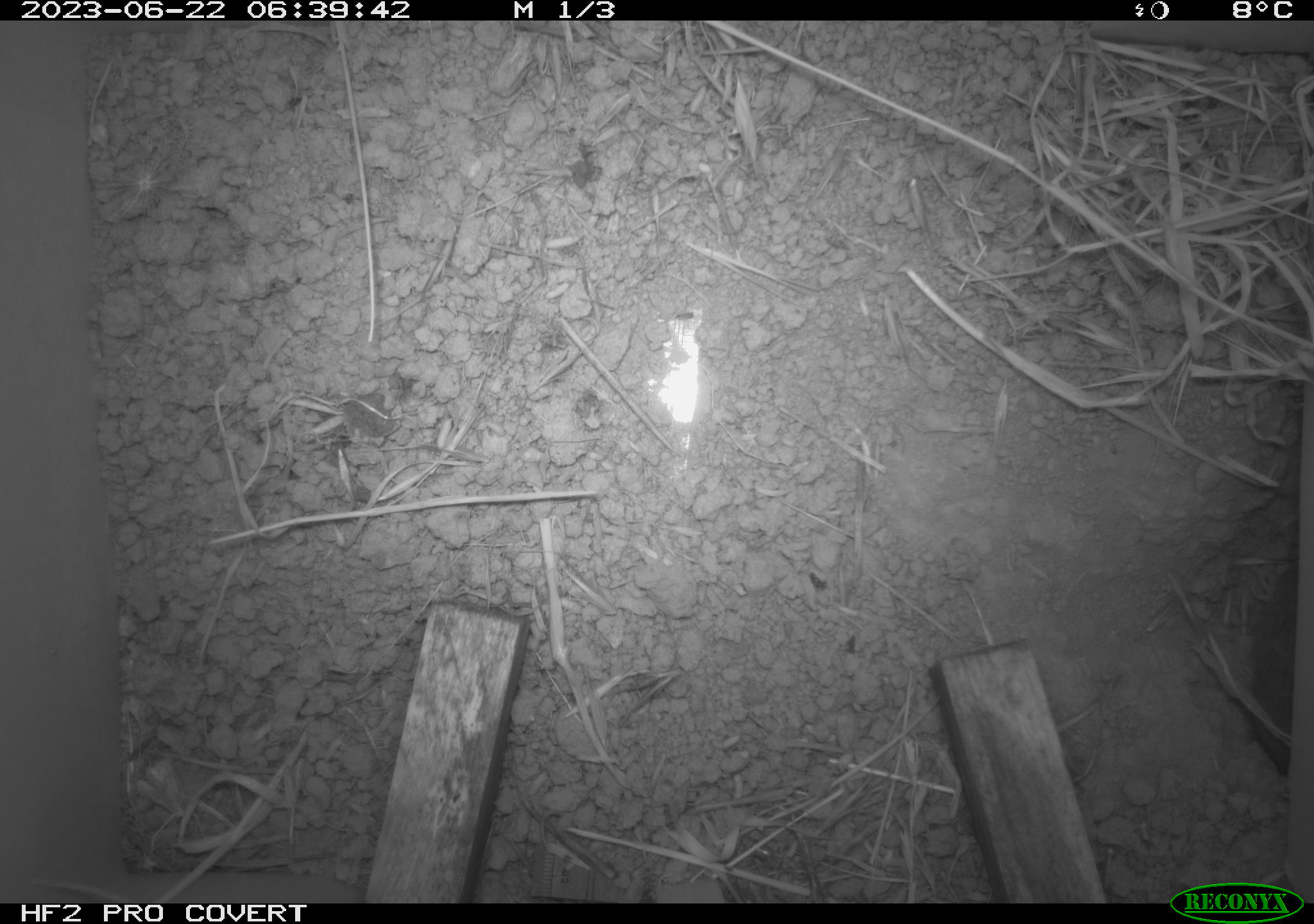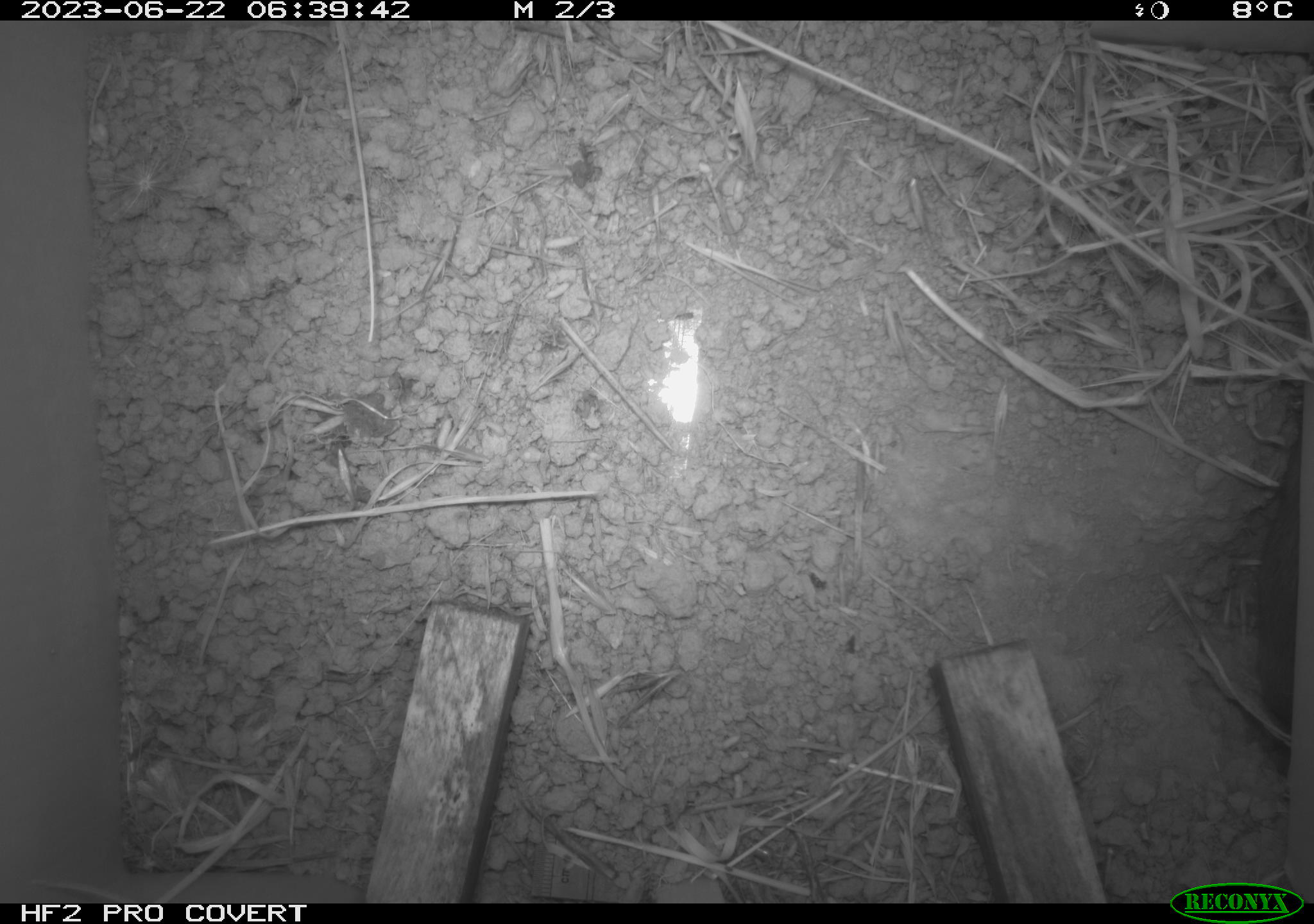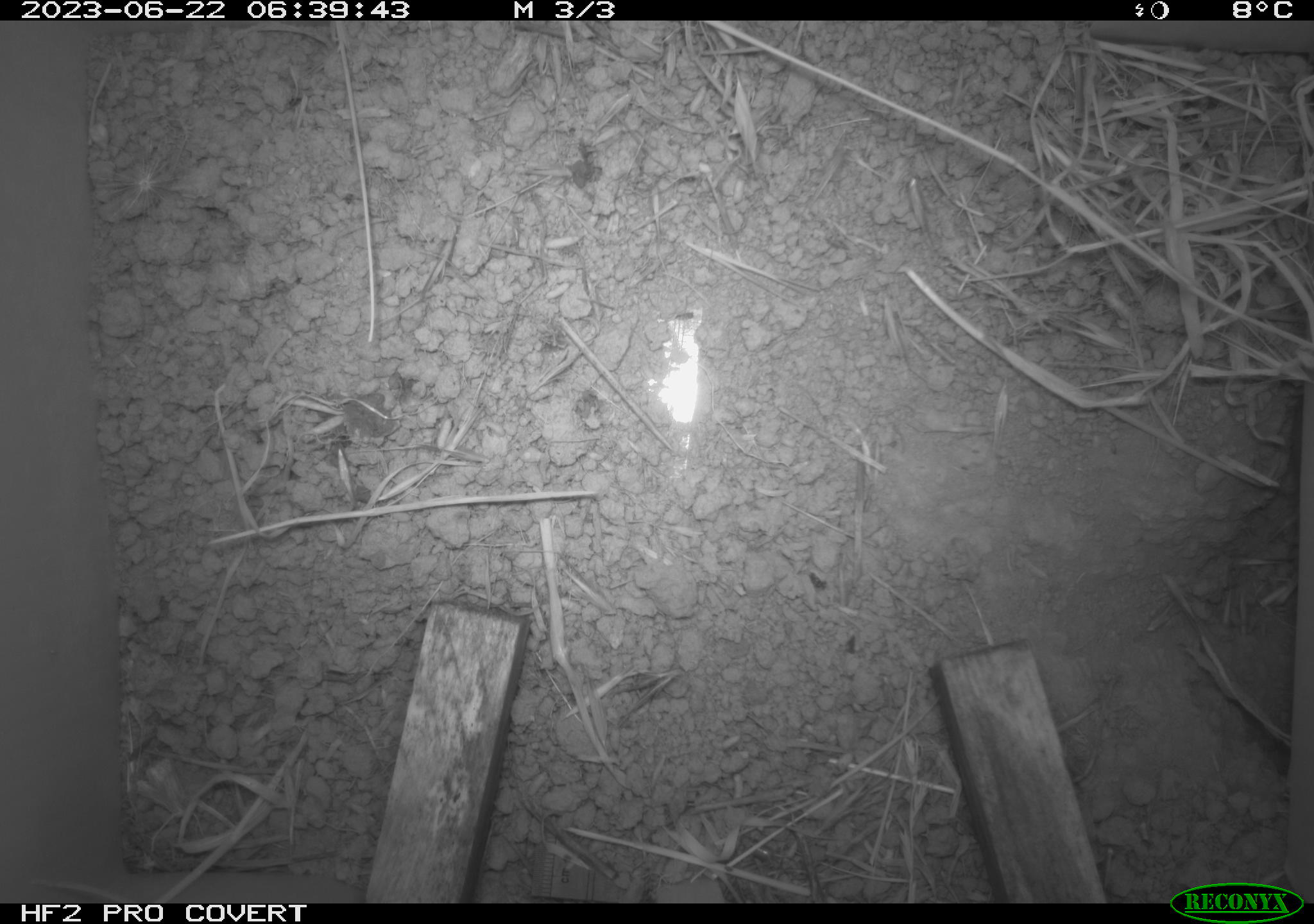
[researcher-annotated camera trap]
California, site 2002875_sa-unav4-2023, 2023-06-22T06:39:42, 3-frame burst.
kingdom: Animalia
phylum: Chordata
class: Mammalia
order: Rodentia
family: Cricetidae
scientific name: Arvicolinae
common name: voles, lemmings, and muskrats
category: arvicolinae subfamily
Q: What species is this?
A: Arvicolinae subfamily (voles, lemmings, and muskrats) (Arvicolinae).